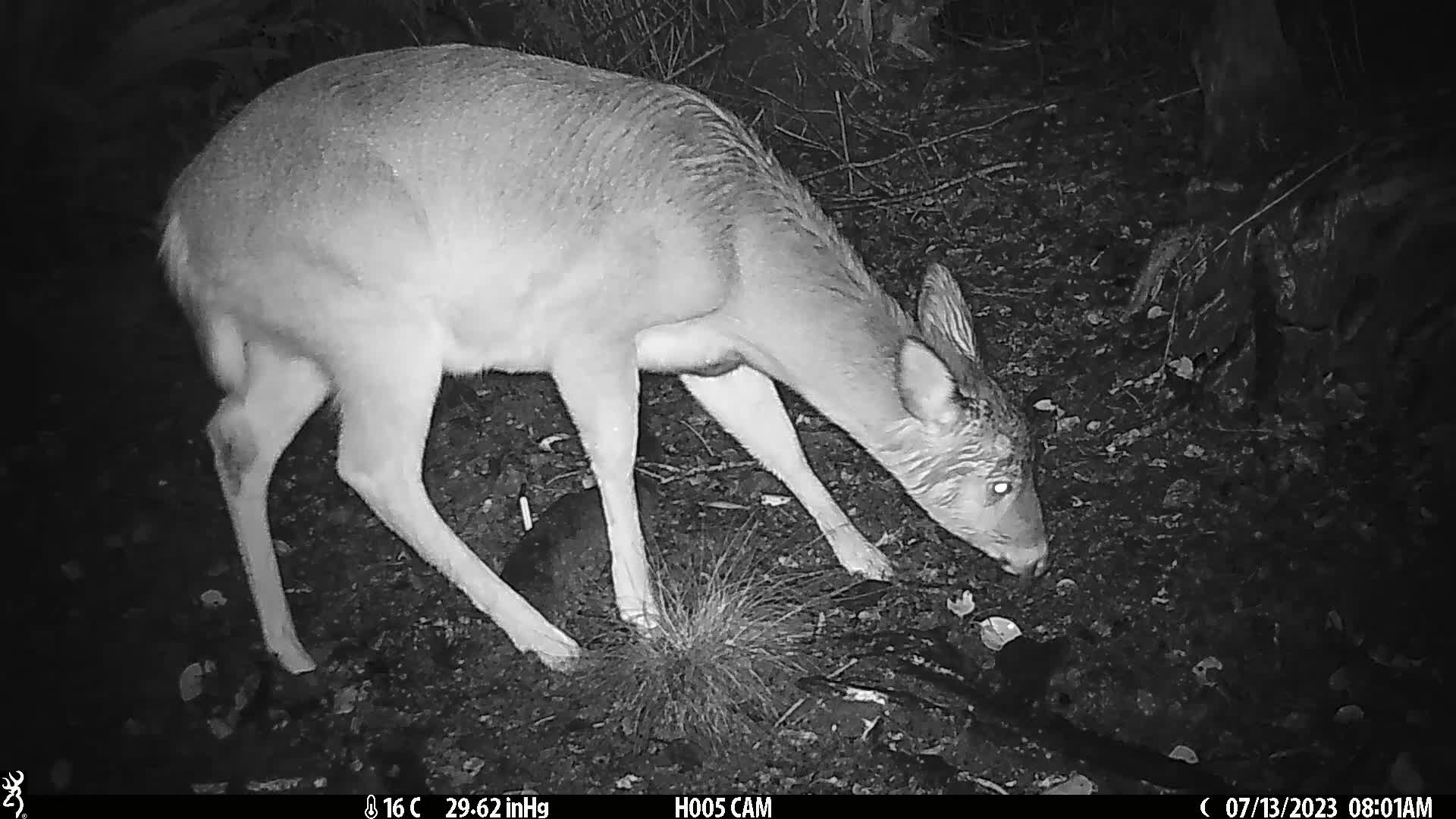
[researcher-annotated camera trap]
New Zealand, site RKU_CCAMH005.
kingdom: Animalia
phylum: Chordata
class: Mammalia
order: Artiodactyla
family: Cervidae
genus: Odocoileus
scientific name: Odocoileus virginianus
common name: white-tailed deer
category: white tailed deer